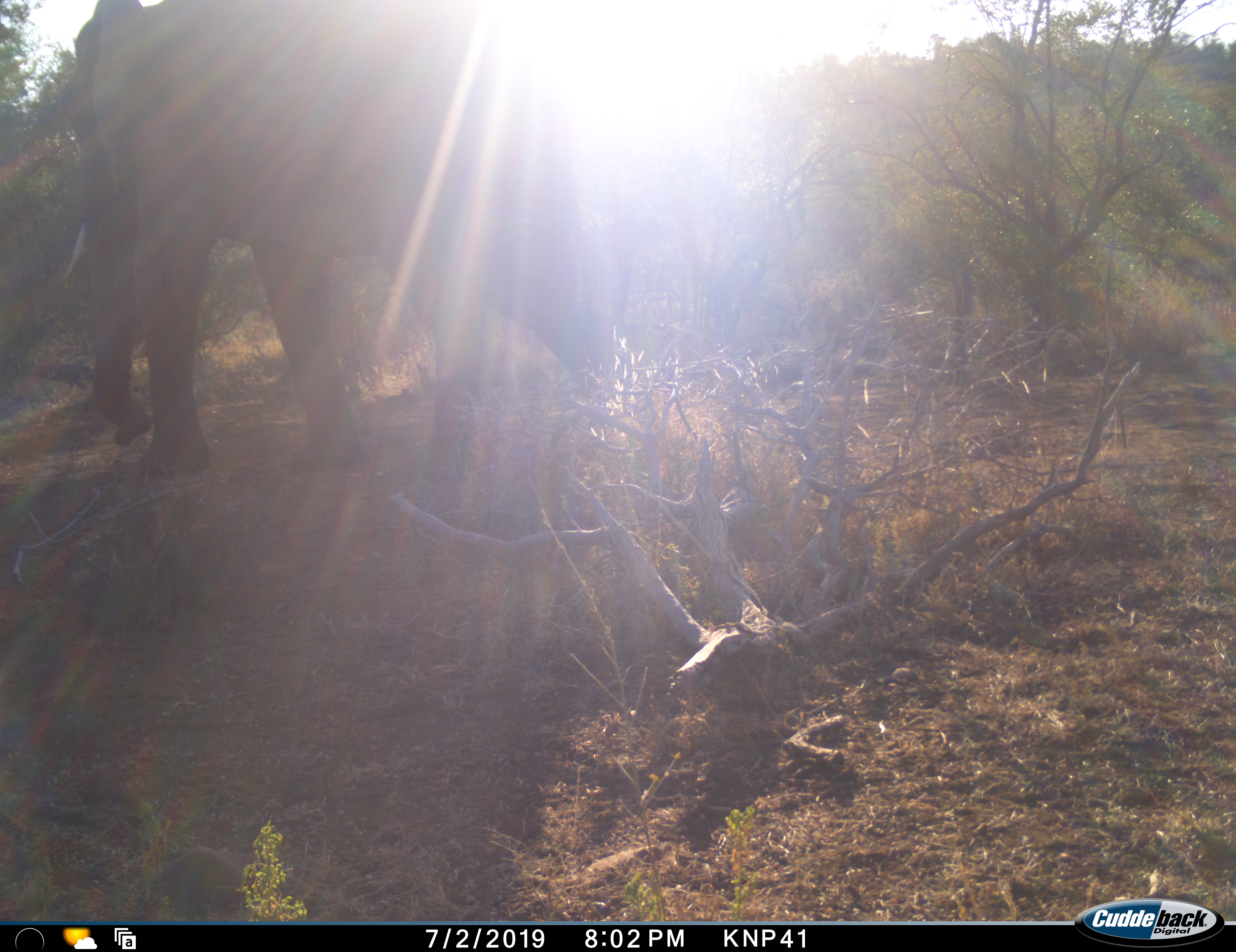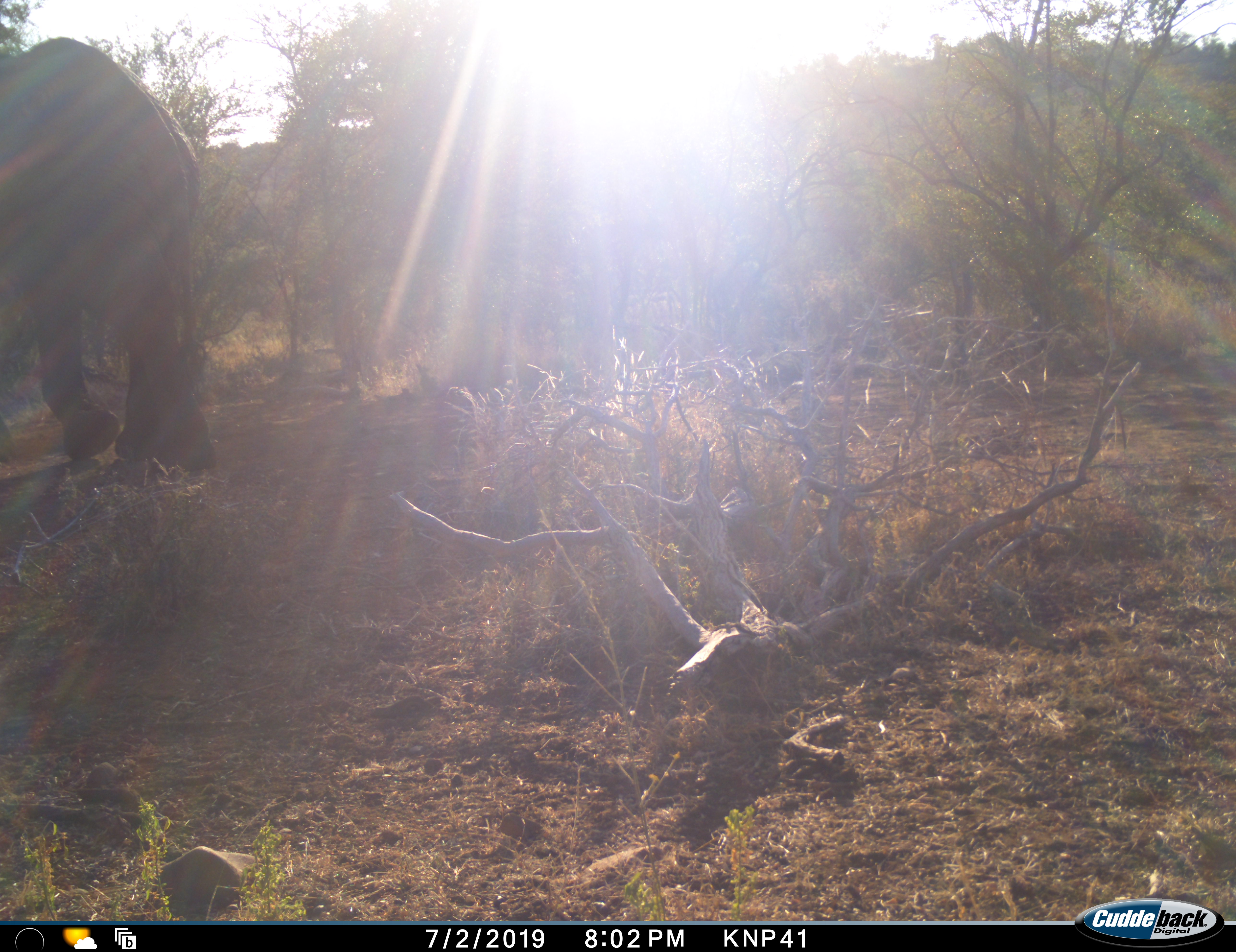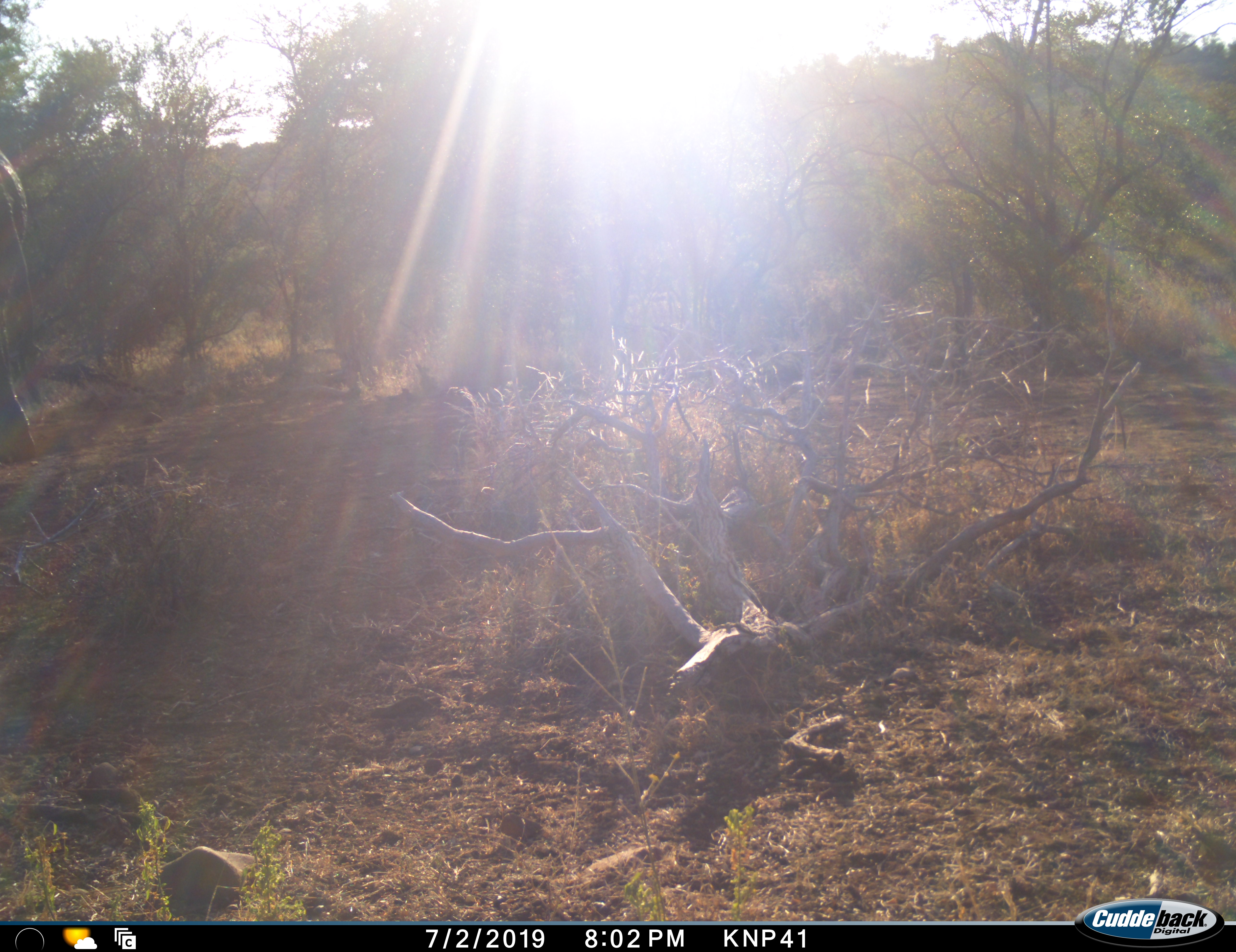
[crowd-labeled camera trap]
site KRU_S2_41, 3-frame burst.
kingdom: Animalia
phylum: Chordata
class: Mammalia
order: Proboscidea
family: Elephantidae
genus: Loxodonta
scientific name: Loxodonta africana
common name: african bush elephant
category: elephant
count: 1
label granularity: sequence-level